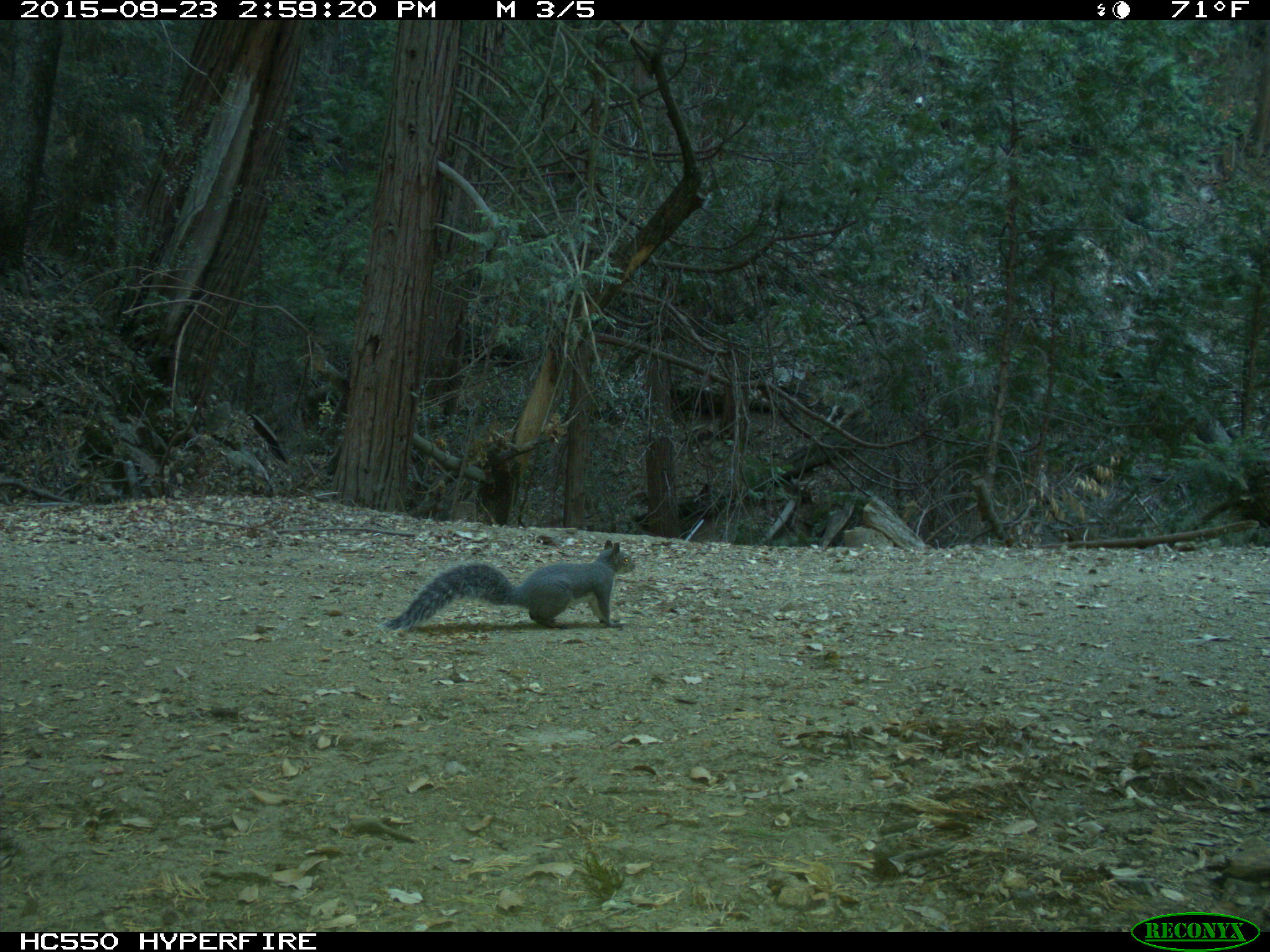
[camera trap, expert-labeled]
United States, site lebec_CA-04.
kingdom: Animalia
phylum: Chordata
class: Mammalia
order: Rodentia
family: Sciuridae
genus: Sciurus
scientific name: Sciurus carolinensis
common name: eastern gray squirrel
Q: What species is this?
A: Sciurus carolinensis (eastern gray squirrel).